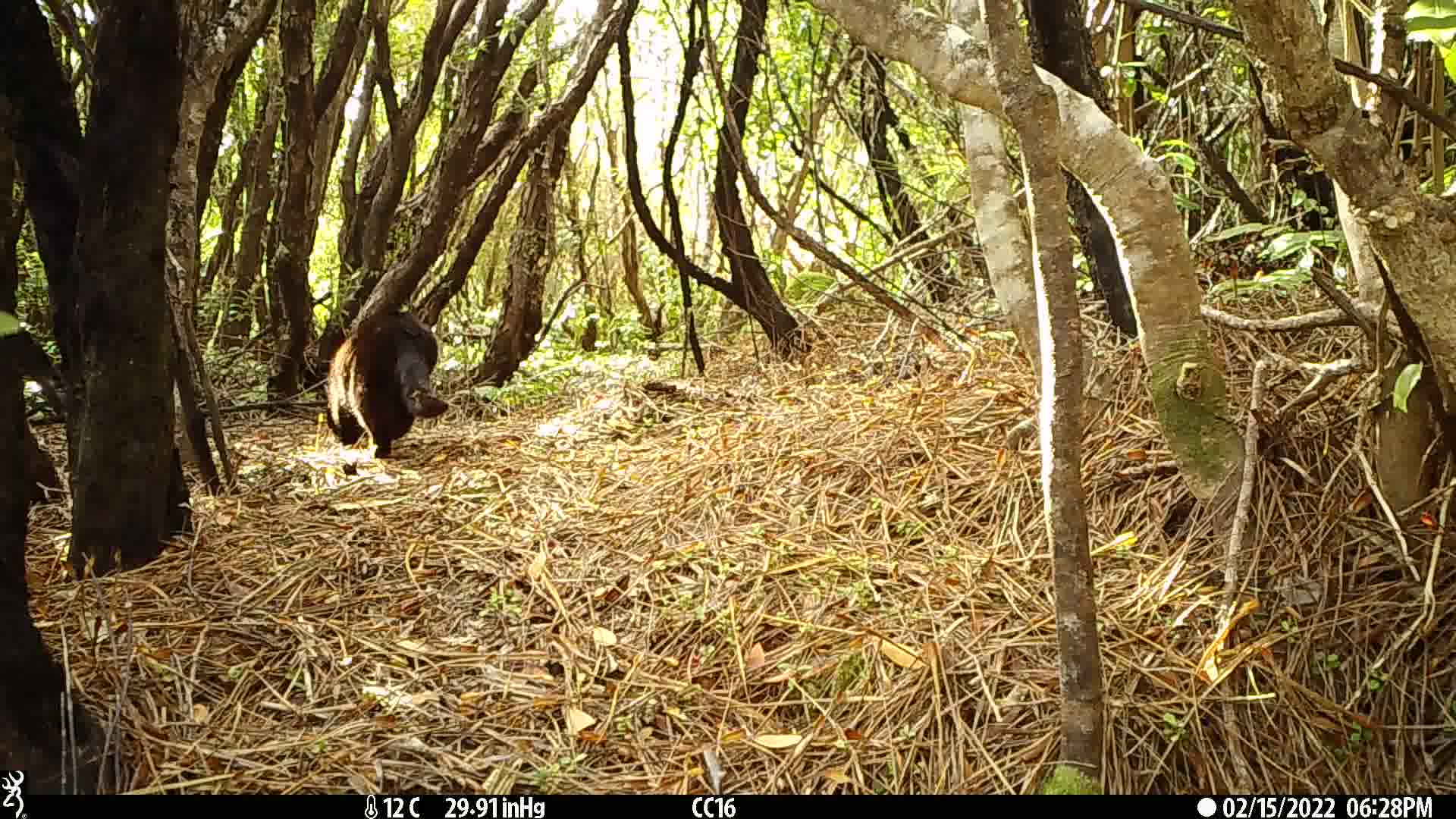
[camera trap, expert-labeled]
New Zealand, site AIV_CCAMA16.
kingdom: Animalia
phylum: Chordata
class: Mammalia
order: Carnivora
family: Felidae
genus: Felis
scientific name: Felis catus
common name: domestic cat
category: cat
Cat (domestic cat) (Felis catus).